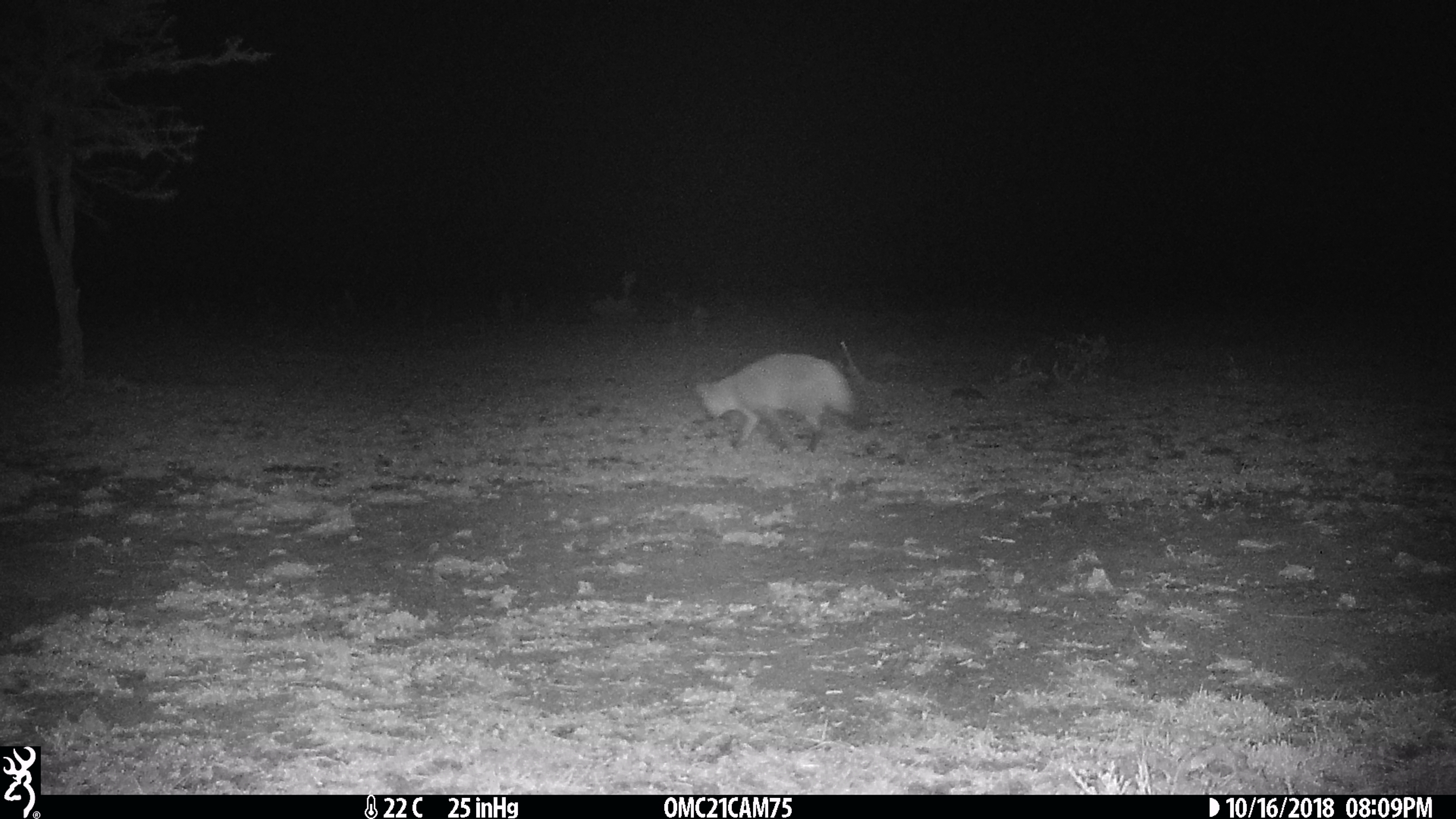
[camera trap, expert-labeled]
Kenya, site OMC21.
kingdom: Animalia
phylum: Chordata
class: Mammalia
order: Carnivora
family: Canidae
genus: Otocyon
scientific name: Otocyon megalotis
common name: bat-eared fox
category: bateared fox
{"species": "bateared fox (bat-eared fox) (Otocyon megalotis)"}